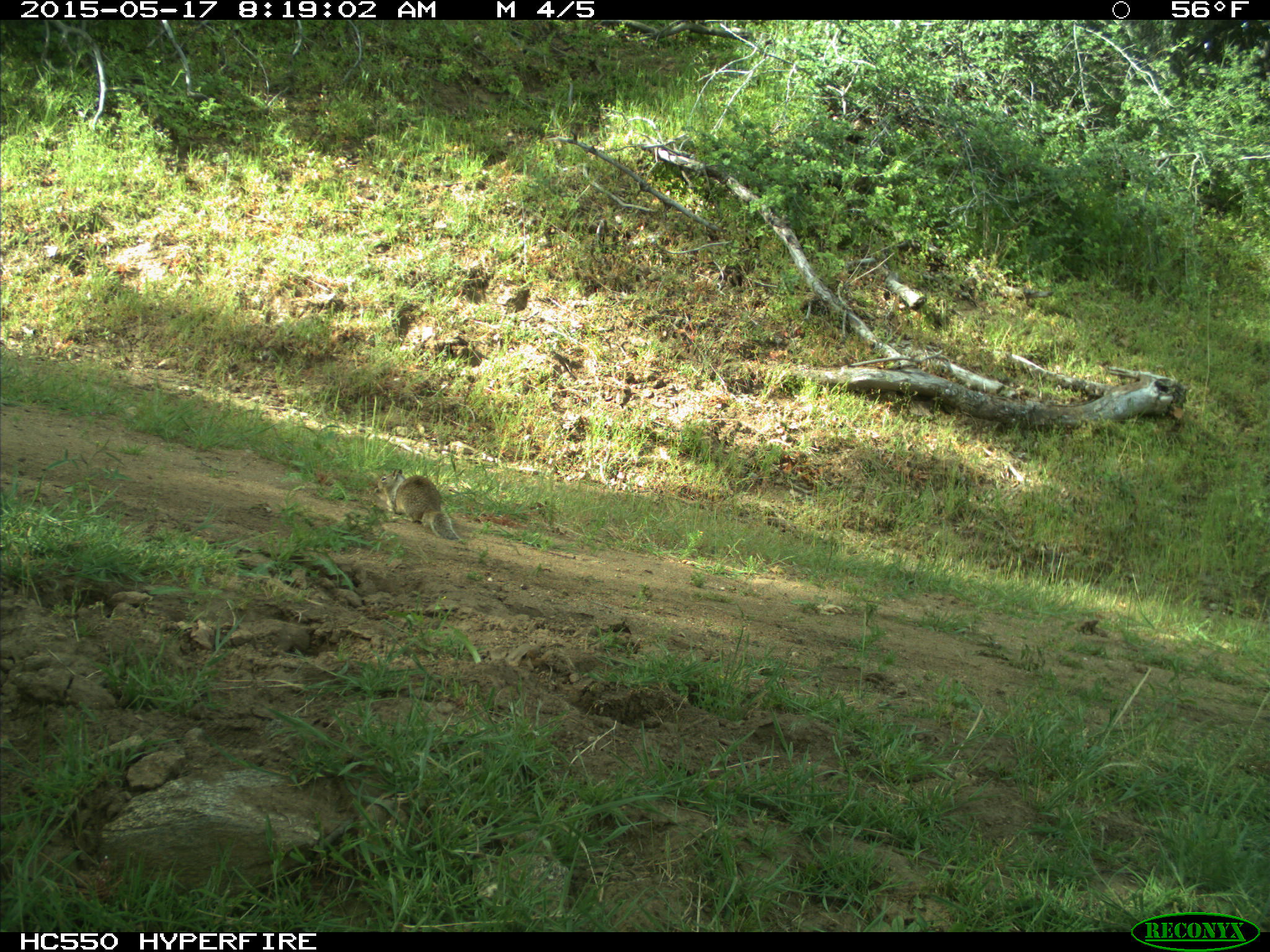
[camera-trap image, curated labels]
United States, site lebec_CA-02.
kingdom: Animalia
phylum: Chordata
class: Mammalia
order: Rodentia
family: Sciuridae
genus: Otospermophilus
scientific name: Otospermophilus beecheyi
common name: california ground squirrel